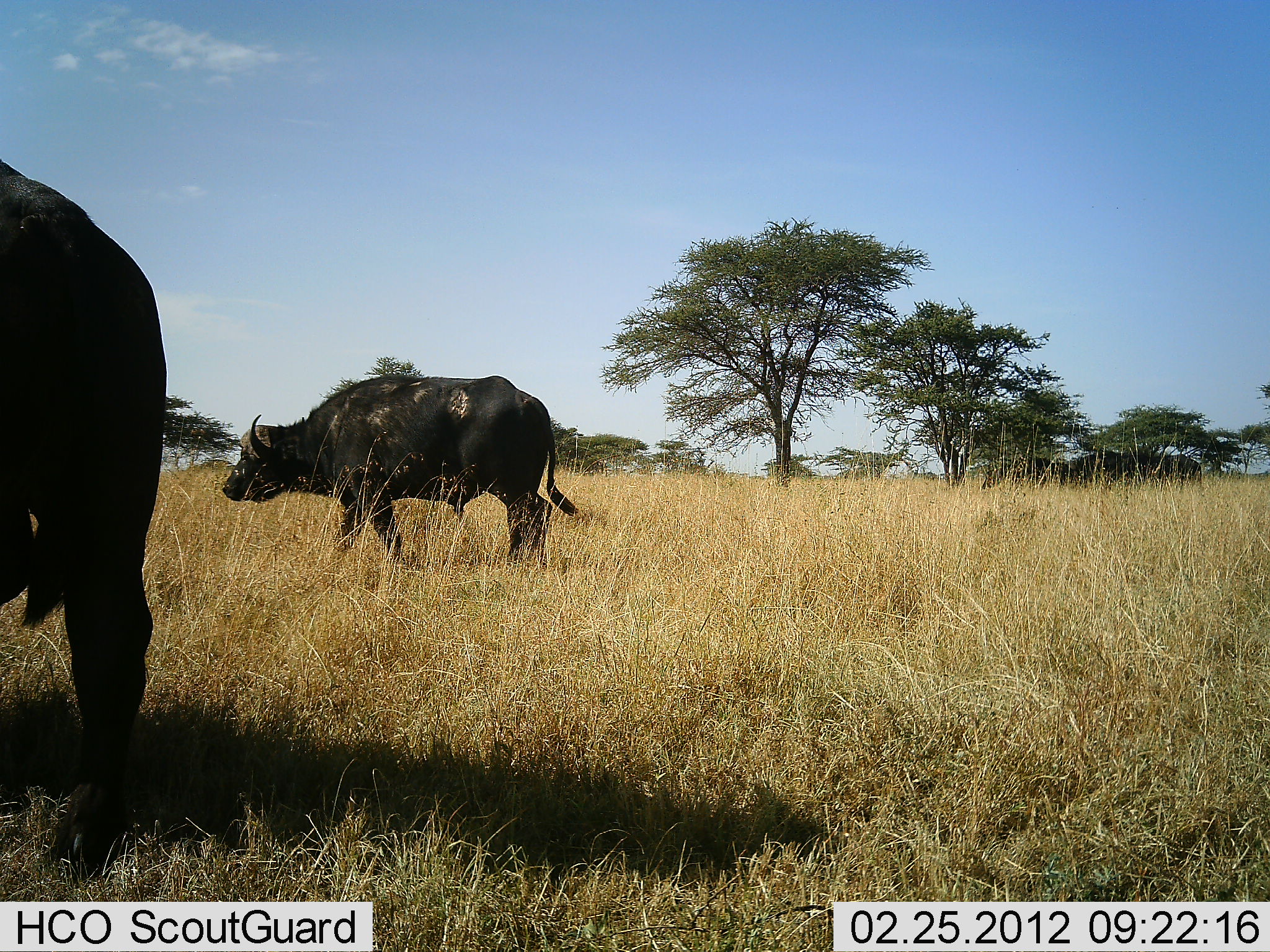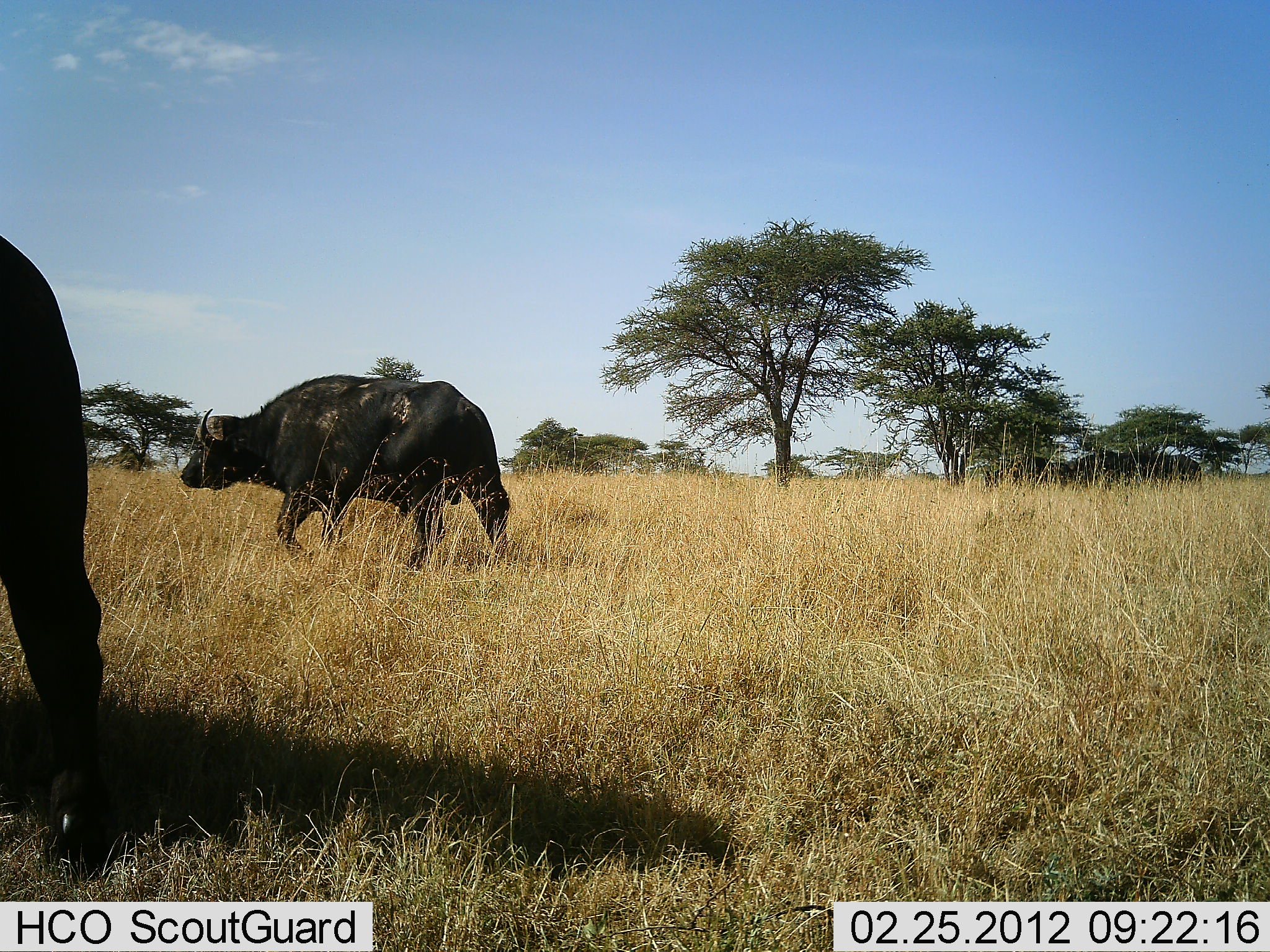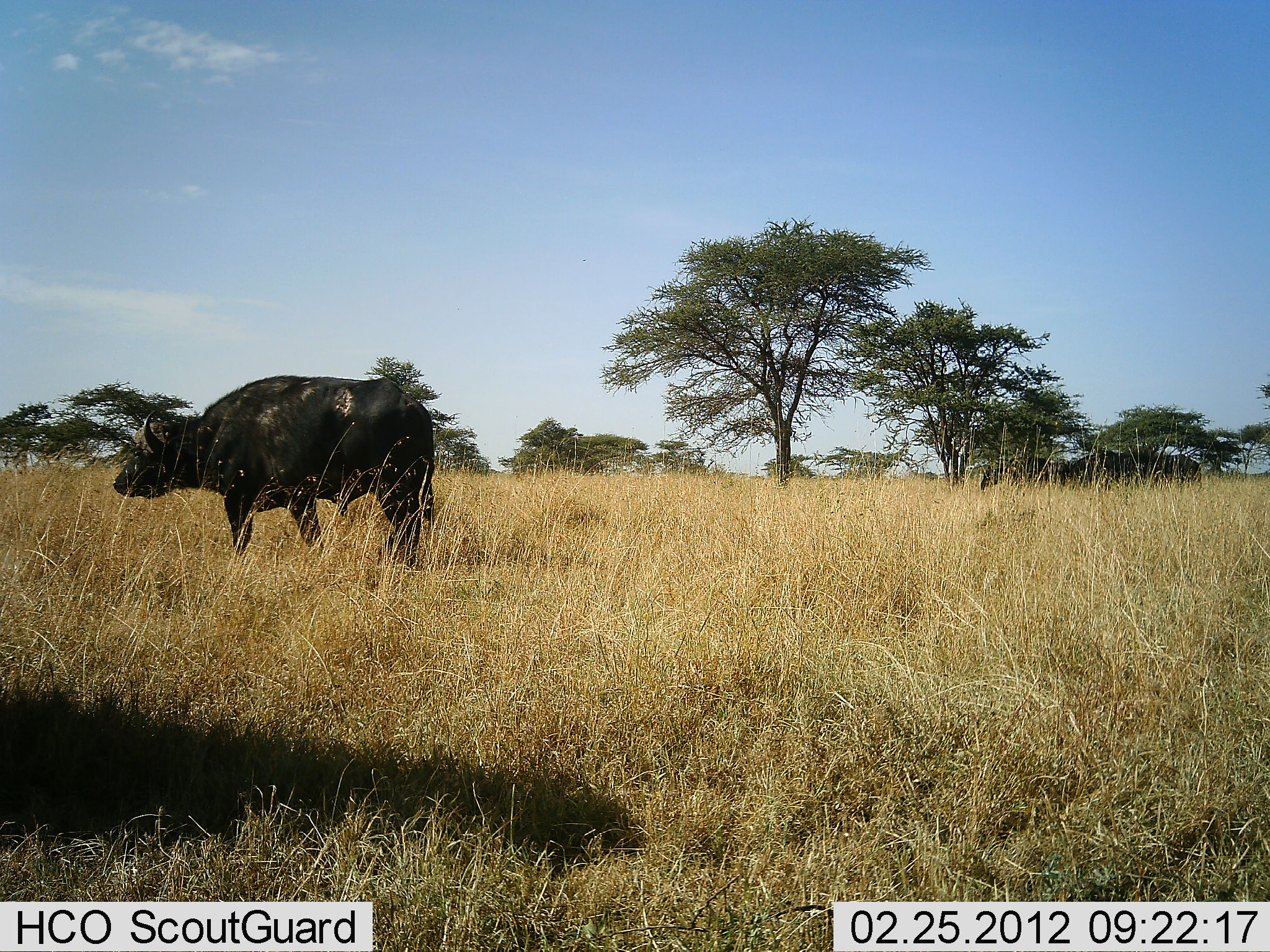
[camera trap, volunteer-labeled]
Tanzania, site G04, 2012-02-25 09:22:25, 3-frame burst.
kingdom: Animalia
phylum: Chordata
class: Mammalia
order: Artiodactyla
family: Bovidae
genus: Syncerus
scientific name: Syncerus caffer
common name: cape buffalo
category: buffalo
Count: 2.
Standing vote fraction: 12%.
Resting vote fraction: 0%.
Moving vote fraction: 100%.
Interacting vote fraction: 0%.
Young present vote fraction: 0%.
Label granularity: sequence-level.